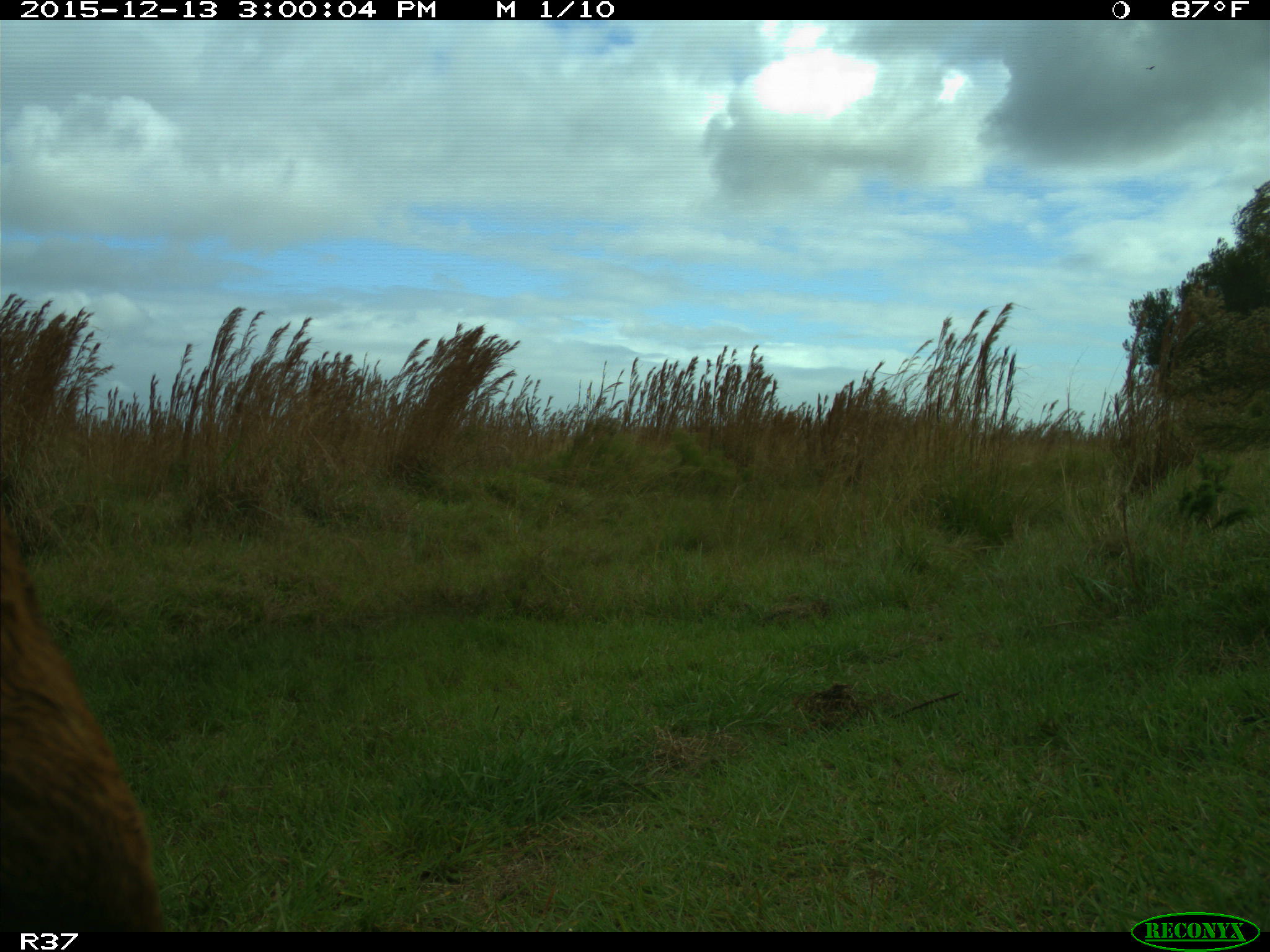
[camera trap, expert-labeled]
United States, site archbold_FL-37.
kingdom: Animalia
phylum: Chordata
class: Mammalia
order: Artiodactyla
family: Bovidae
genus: Bos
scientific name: Bos taurus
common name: domestic cow